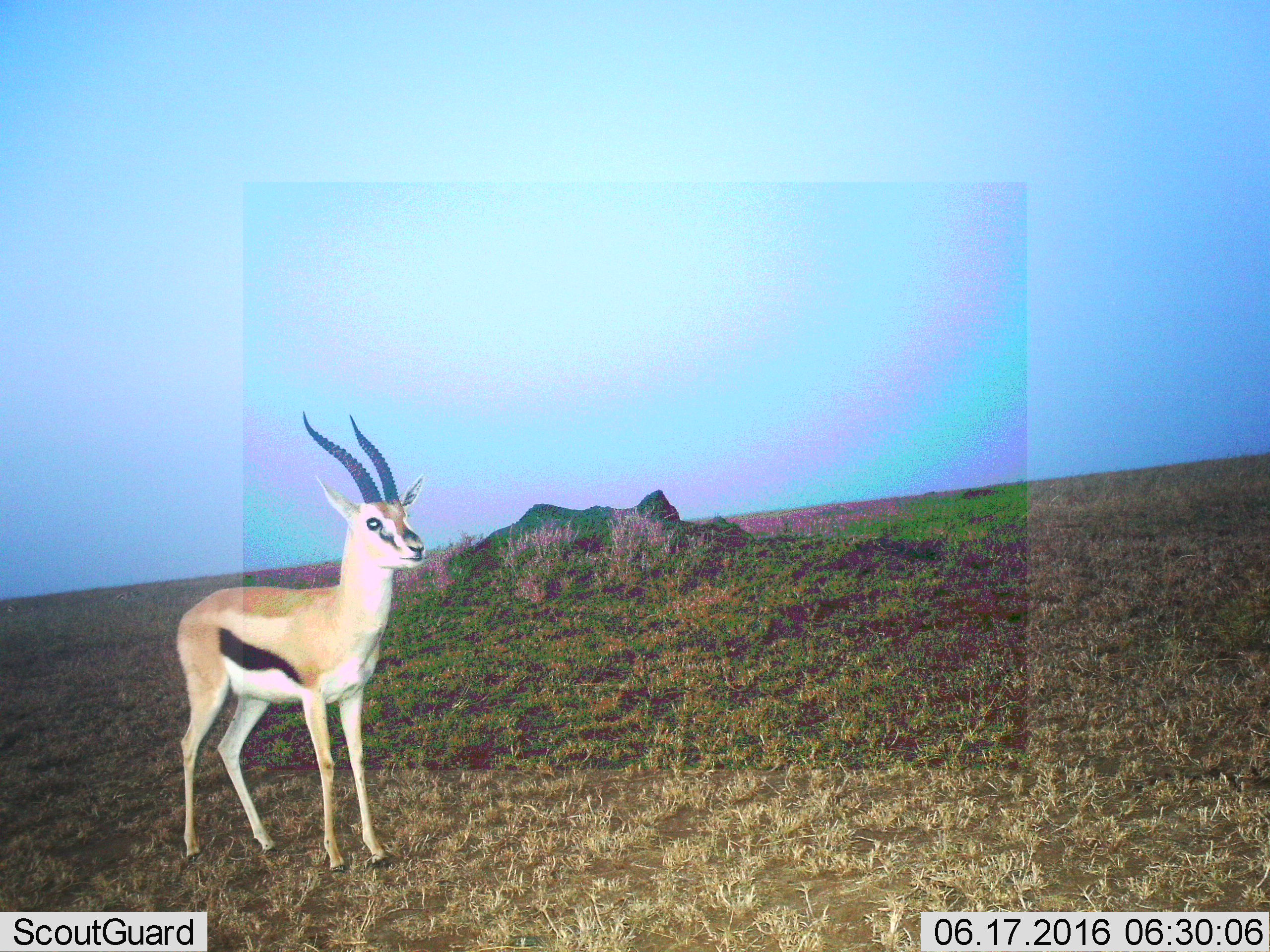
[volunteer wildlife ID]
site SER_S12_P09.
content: unidentified animal